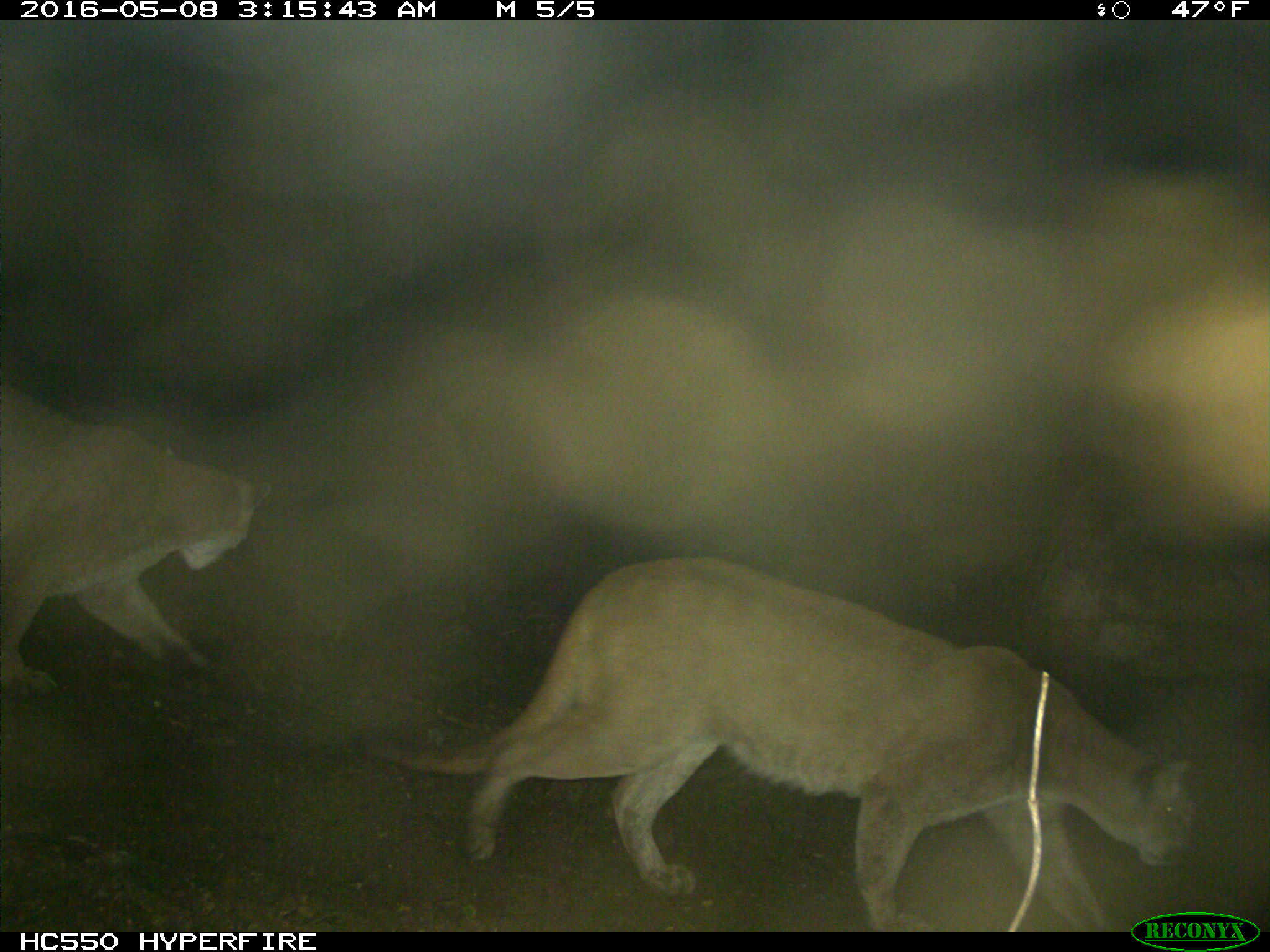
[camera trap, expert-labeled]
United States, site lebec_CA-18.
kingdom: Animalia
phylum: Chordata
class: Mammalia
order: Carnivora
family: Felidae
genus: Puma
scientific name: Puma concolor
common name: mountain lion